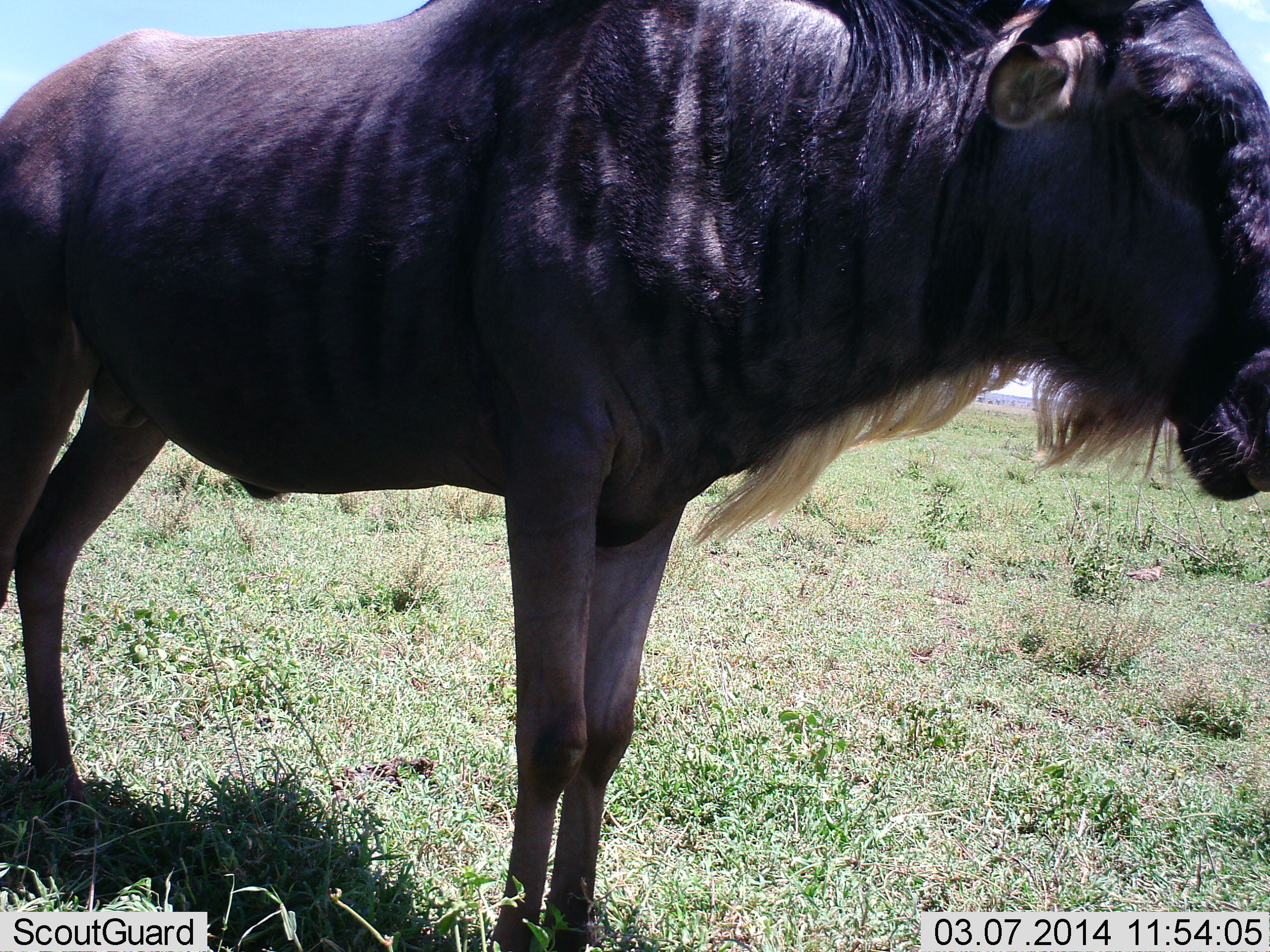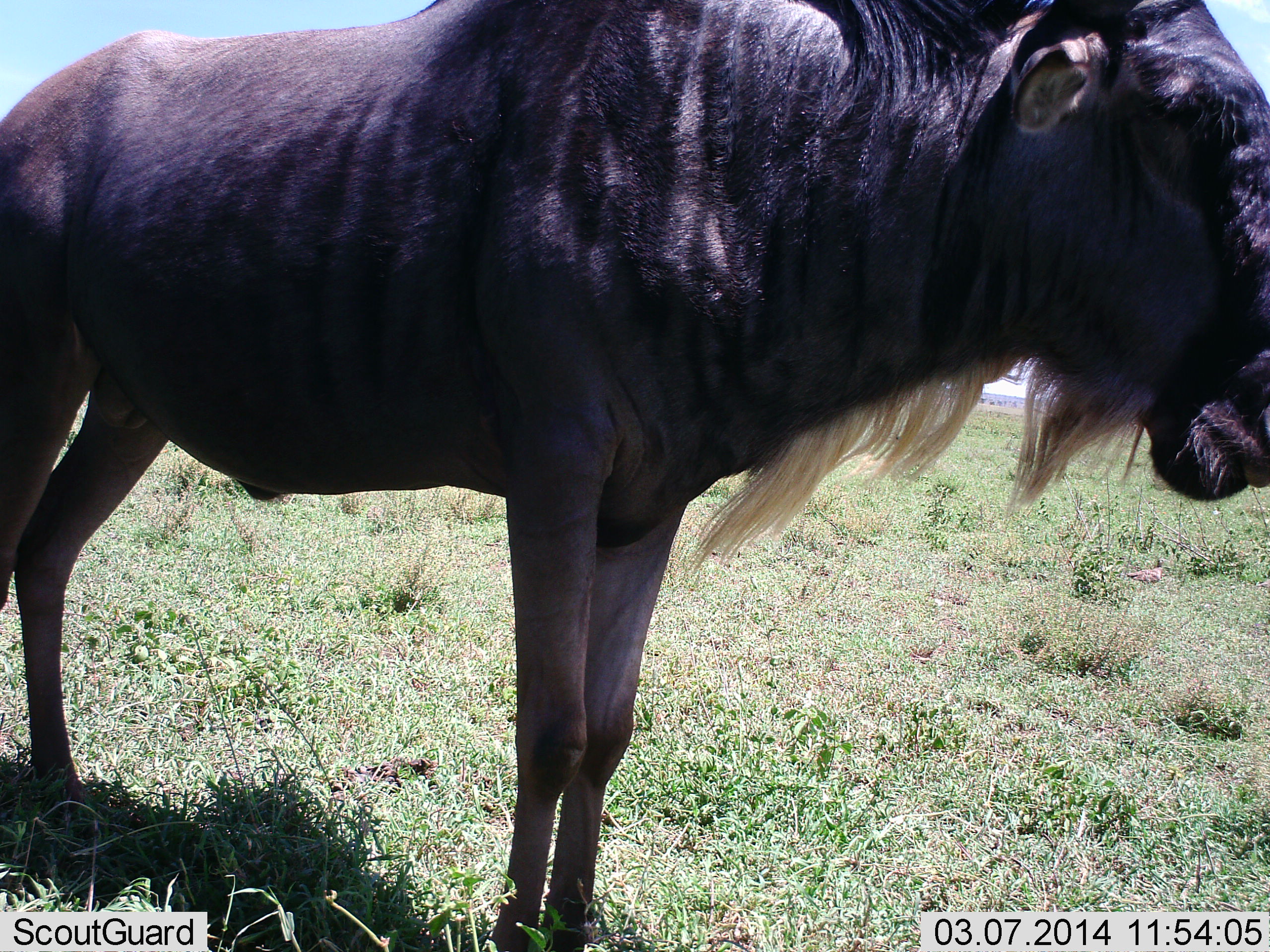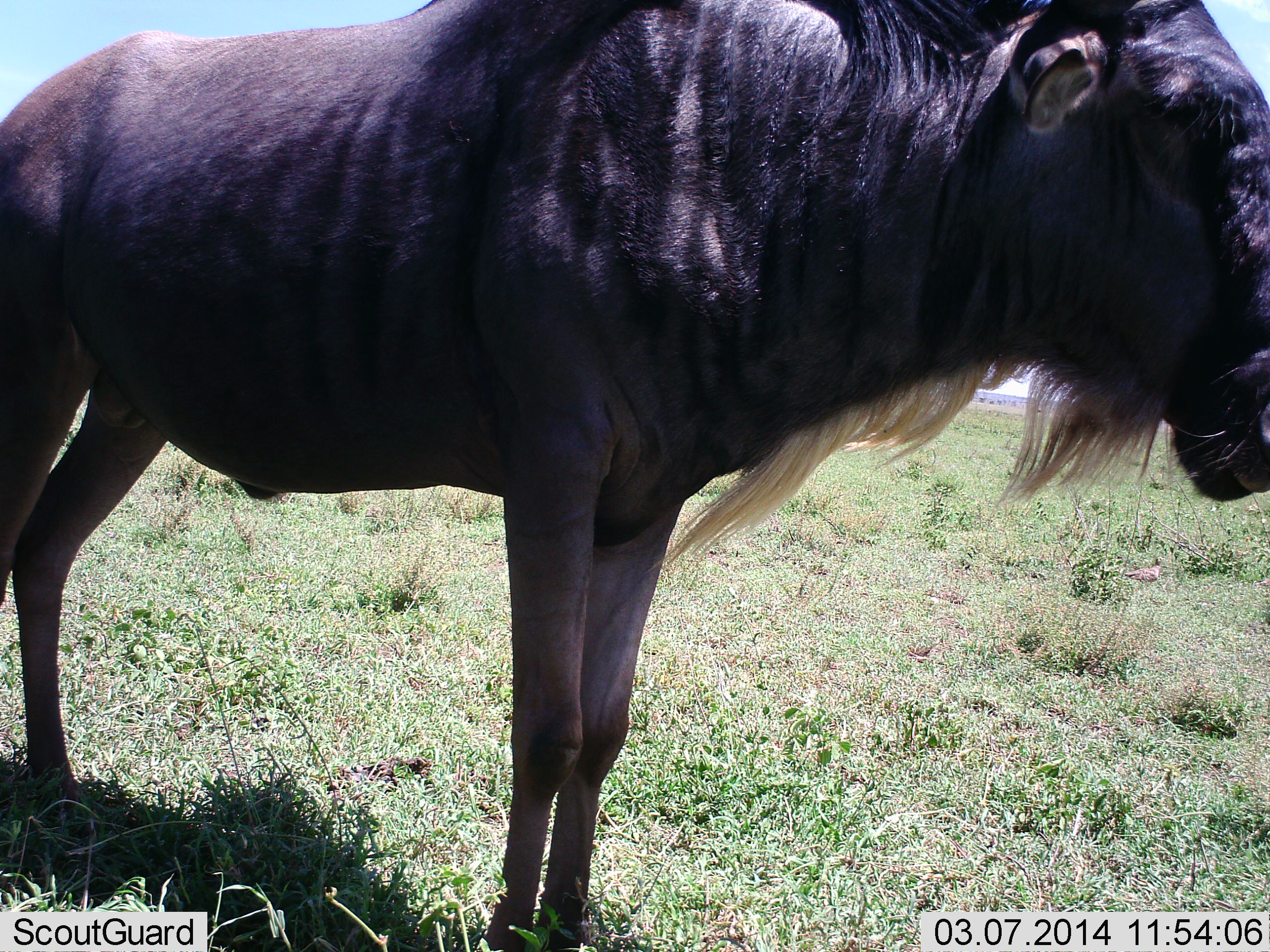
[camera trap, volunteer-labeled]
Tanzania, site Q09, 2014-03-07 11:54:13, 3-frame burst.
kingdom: Animalia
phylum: Chordata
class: Mammalia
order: Artiodactyla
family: Bovidae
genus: Connochaetes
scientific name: Connochaetes taurinus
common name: blue wildebeest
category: wildebeest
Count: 1.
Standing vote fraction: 100%.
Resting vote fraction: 0%.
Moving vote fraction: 0%.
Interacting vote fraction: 0%.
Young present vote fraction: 0%.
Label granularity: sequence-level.